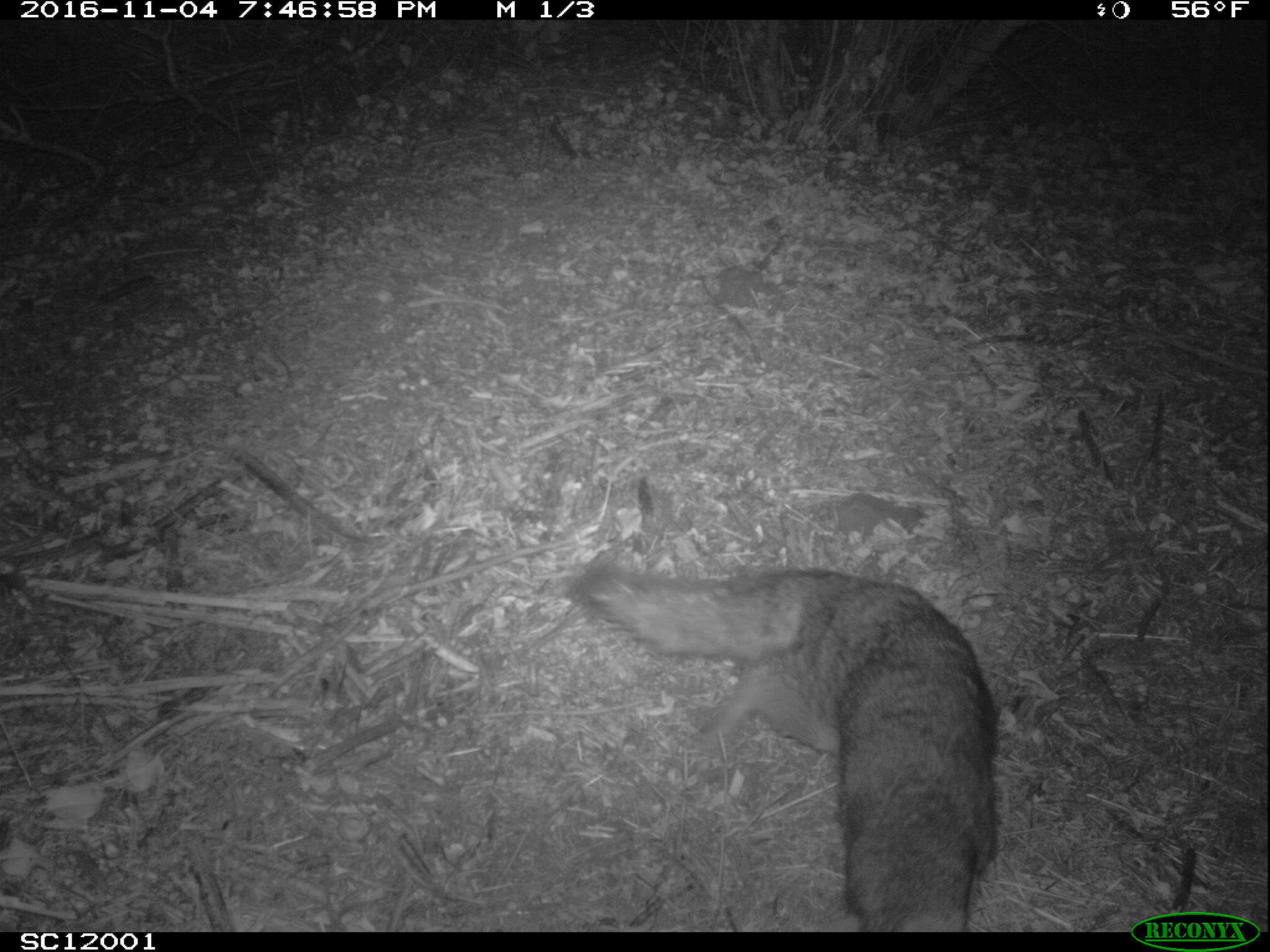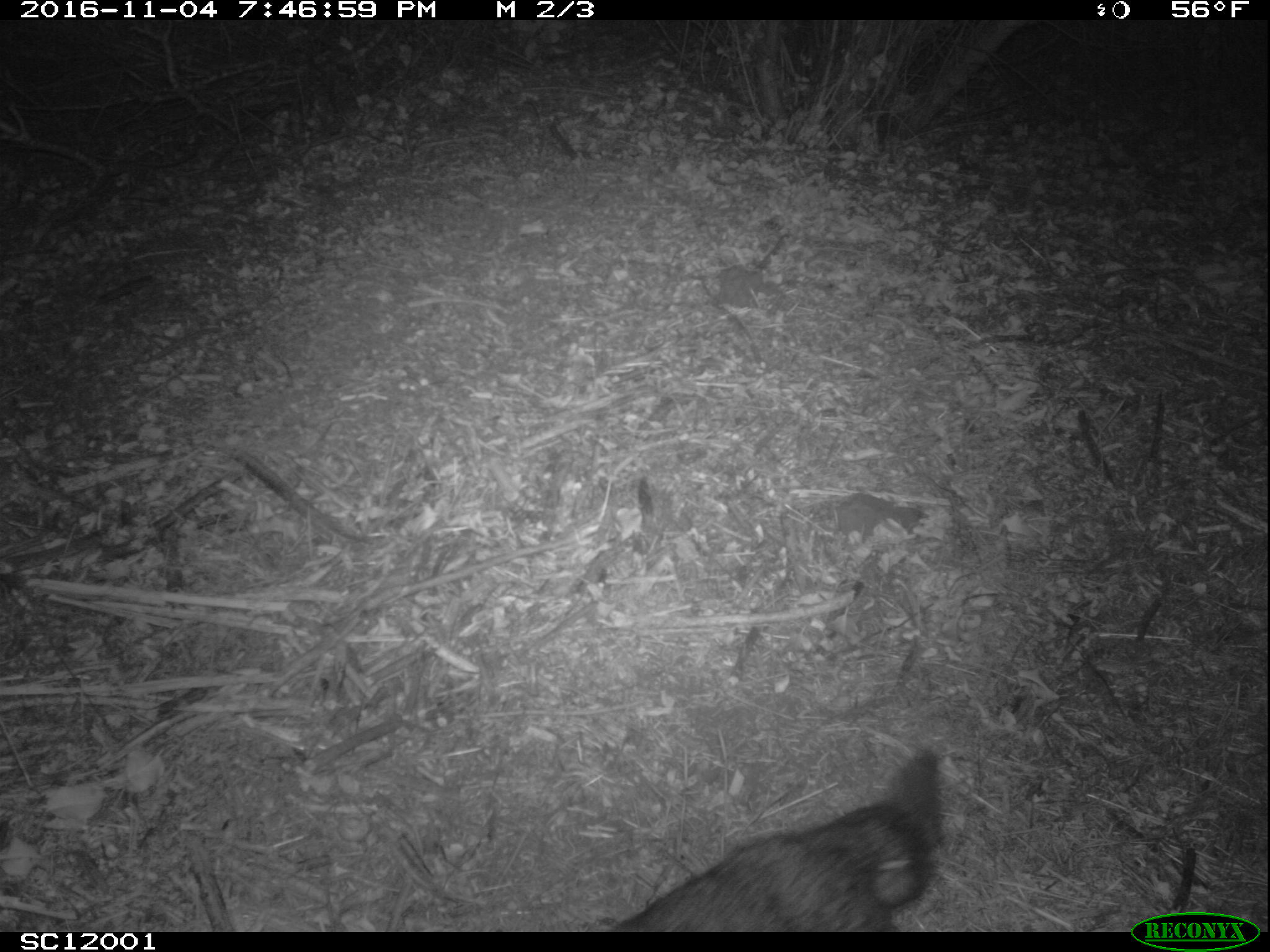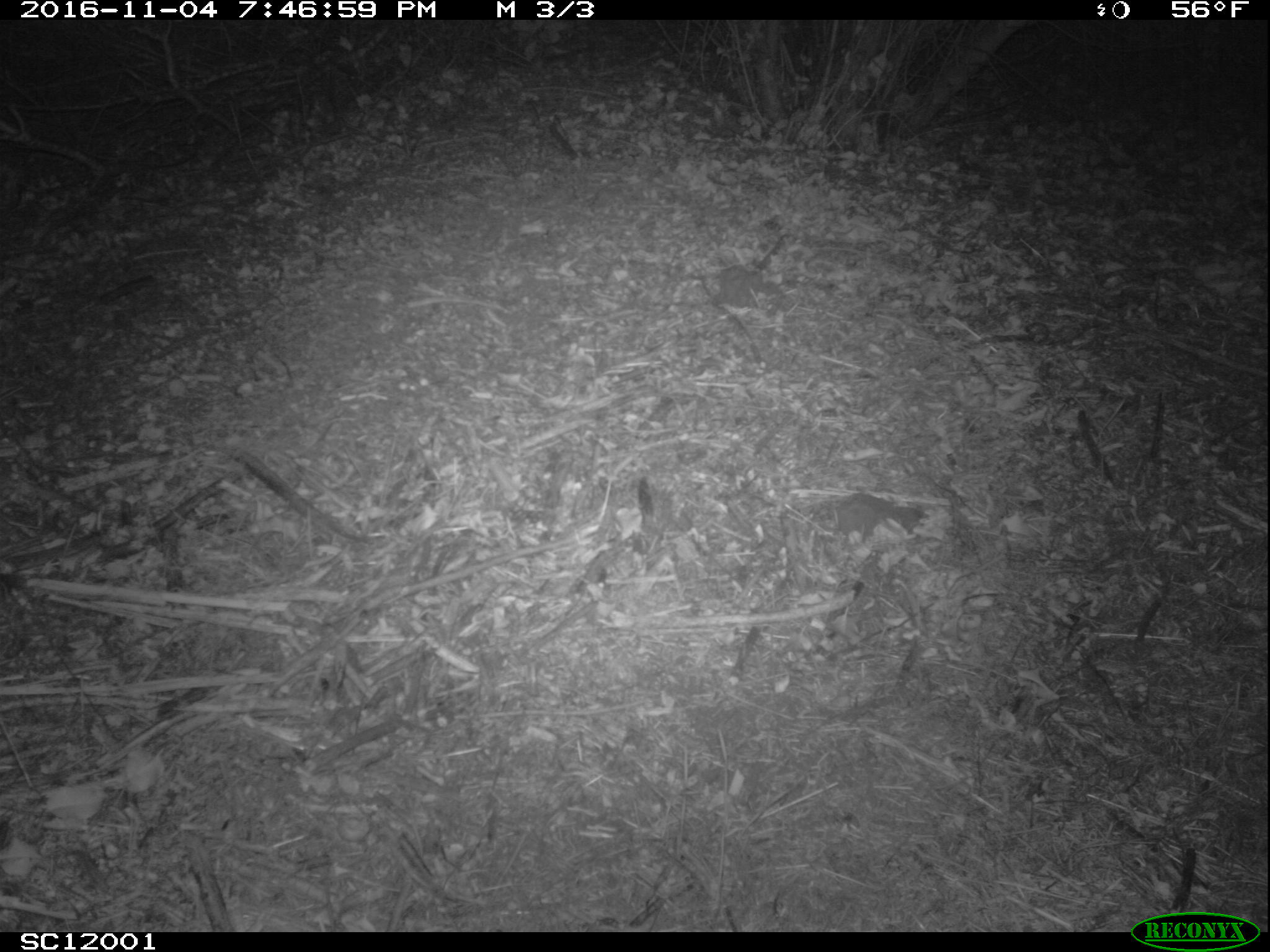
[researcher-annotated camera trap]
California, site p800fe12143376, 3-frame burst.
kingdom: Animalia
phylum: Chordata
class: Mammalia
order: Carnivora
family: Canidae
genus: Urocyon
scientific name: Urocyon littoralis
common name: island fox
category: fox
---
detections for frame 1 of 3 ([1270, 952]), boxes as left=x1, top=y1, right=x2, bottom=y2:
fox: left=566, top=560, right=997, bottom=932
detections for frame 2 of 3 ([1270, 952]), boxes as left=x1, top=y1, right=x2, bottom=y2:
fox: left=613, top=801, right=930, bottom=932